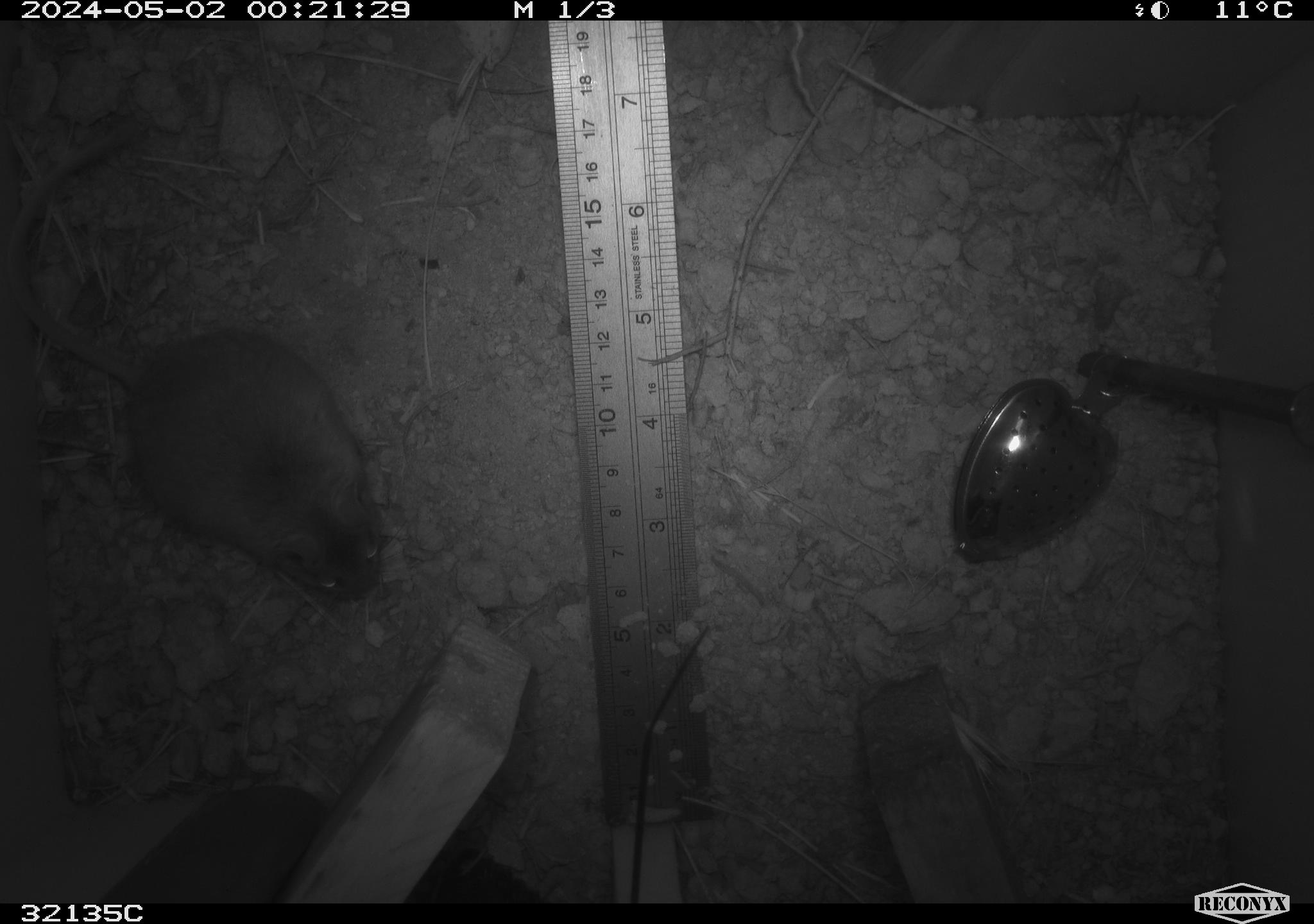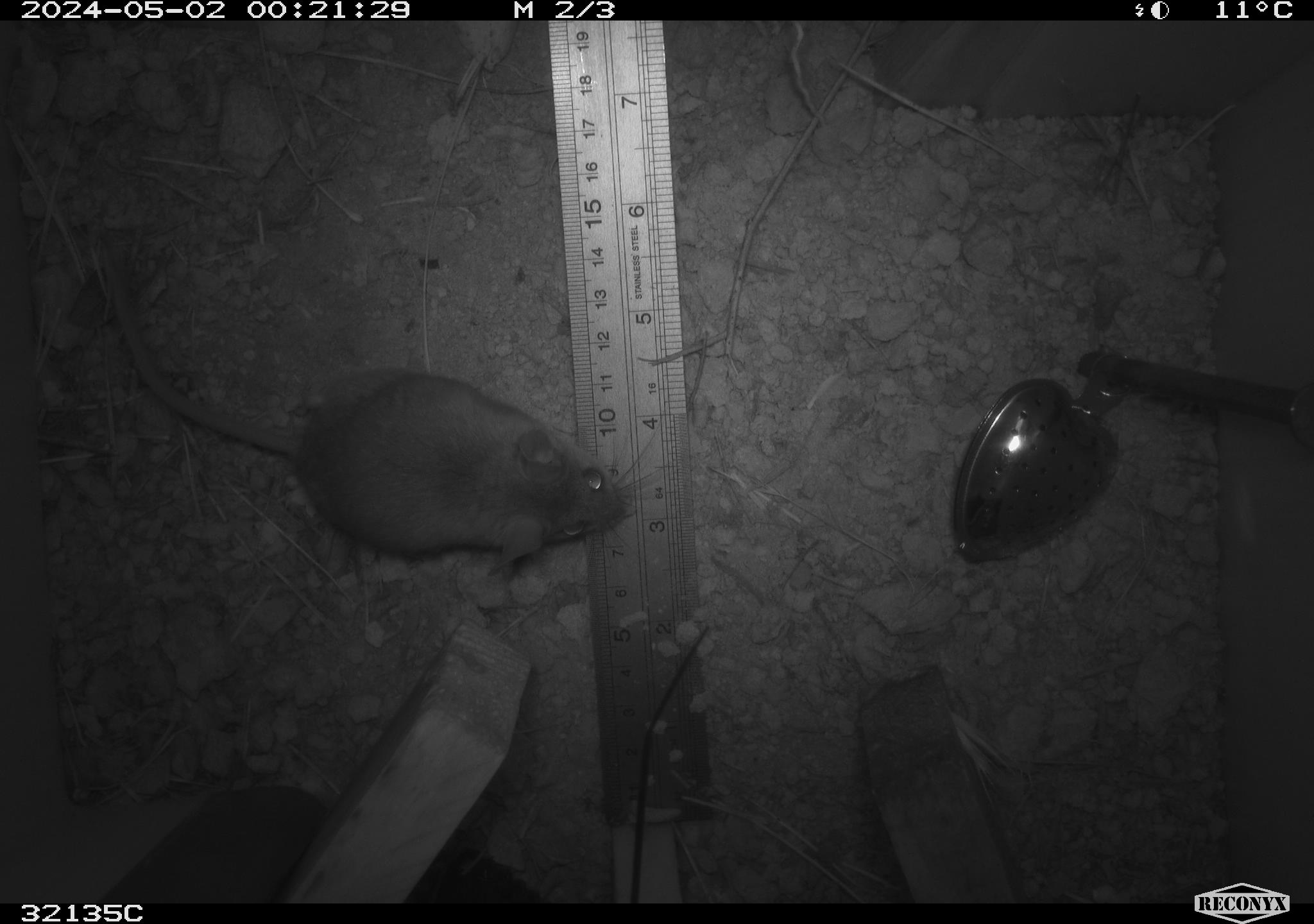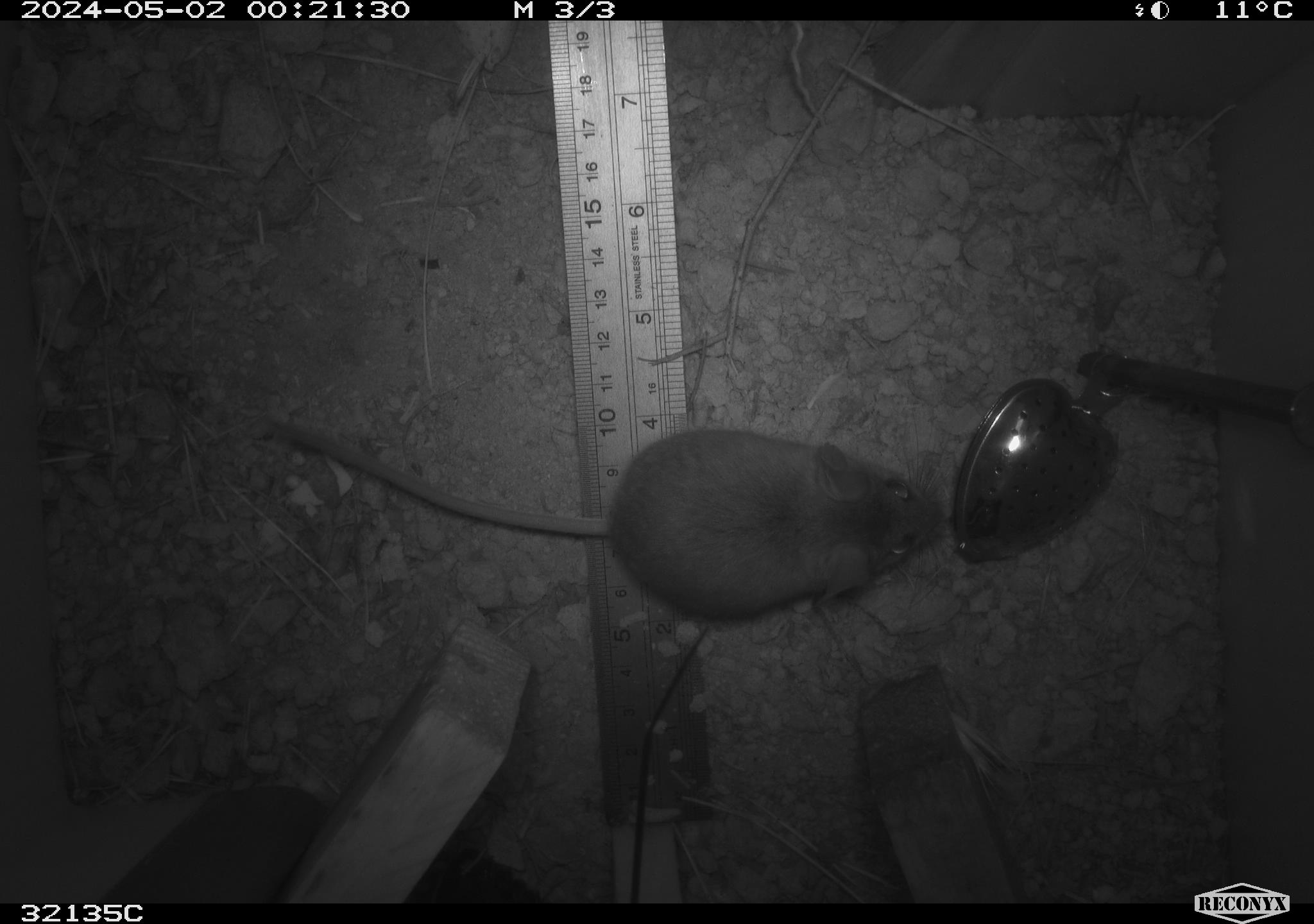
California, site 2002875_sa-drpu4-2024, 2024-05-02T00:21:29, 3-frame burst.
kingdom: Animalia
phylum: Chordata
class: Mammalia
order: Rodentia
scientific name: Rodentia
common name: rodent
Rodent (Rodentia).